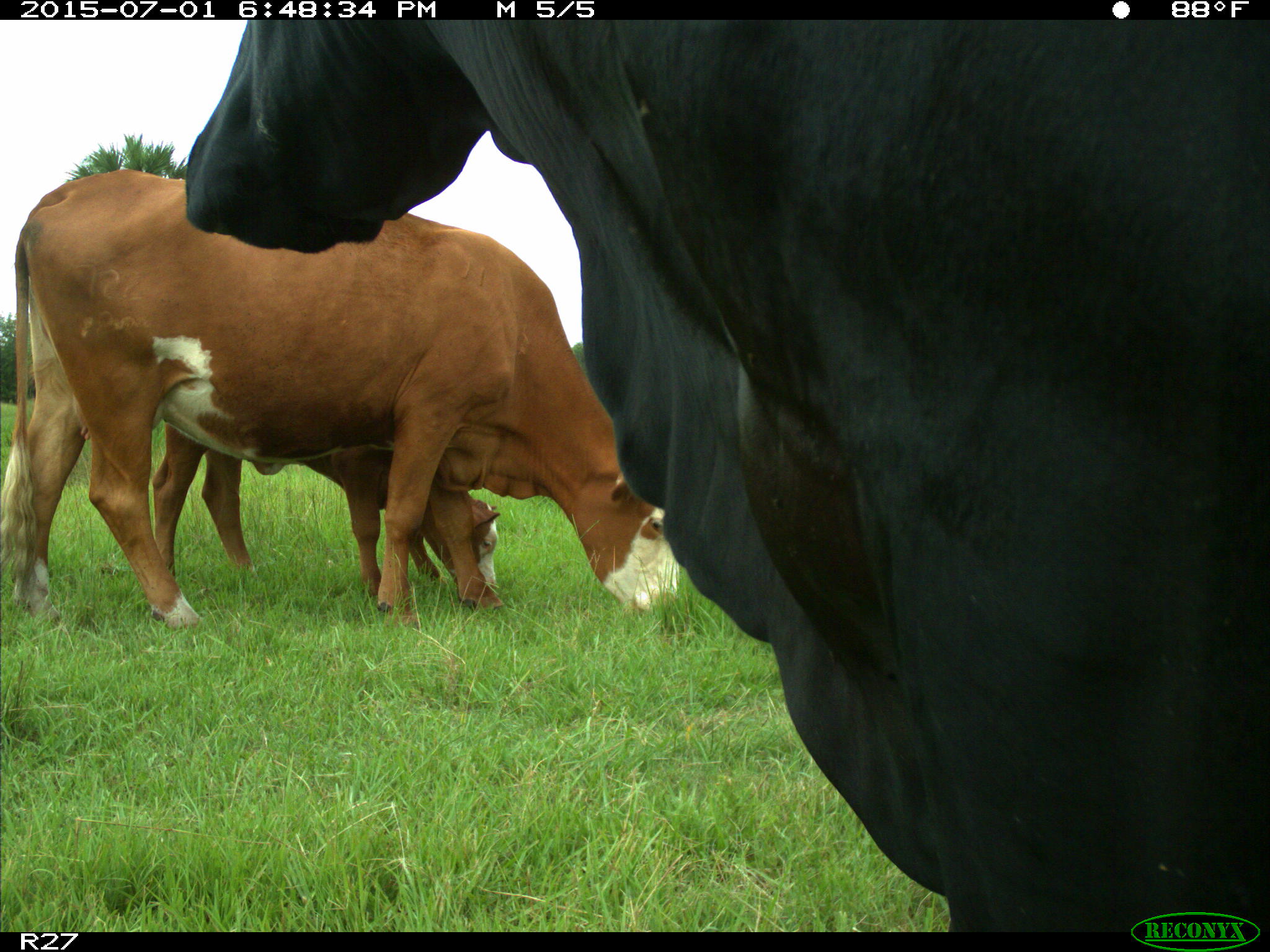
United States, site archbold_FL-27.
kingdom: Animalia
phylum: Chordata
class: Mammalia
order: Artiodactyla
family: Bovidae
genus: Bos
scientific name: Bos taurus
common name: domestic cow